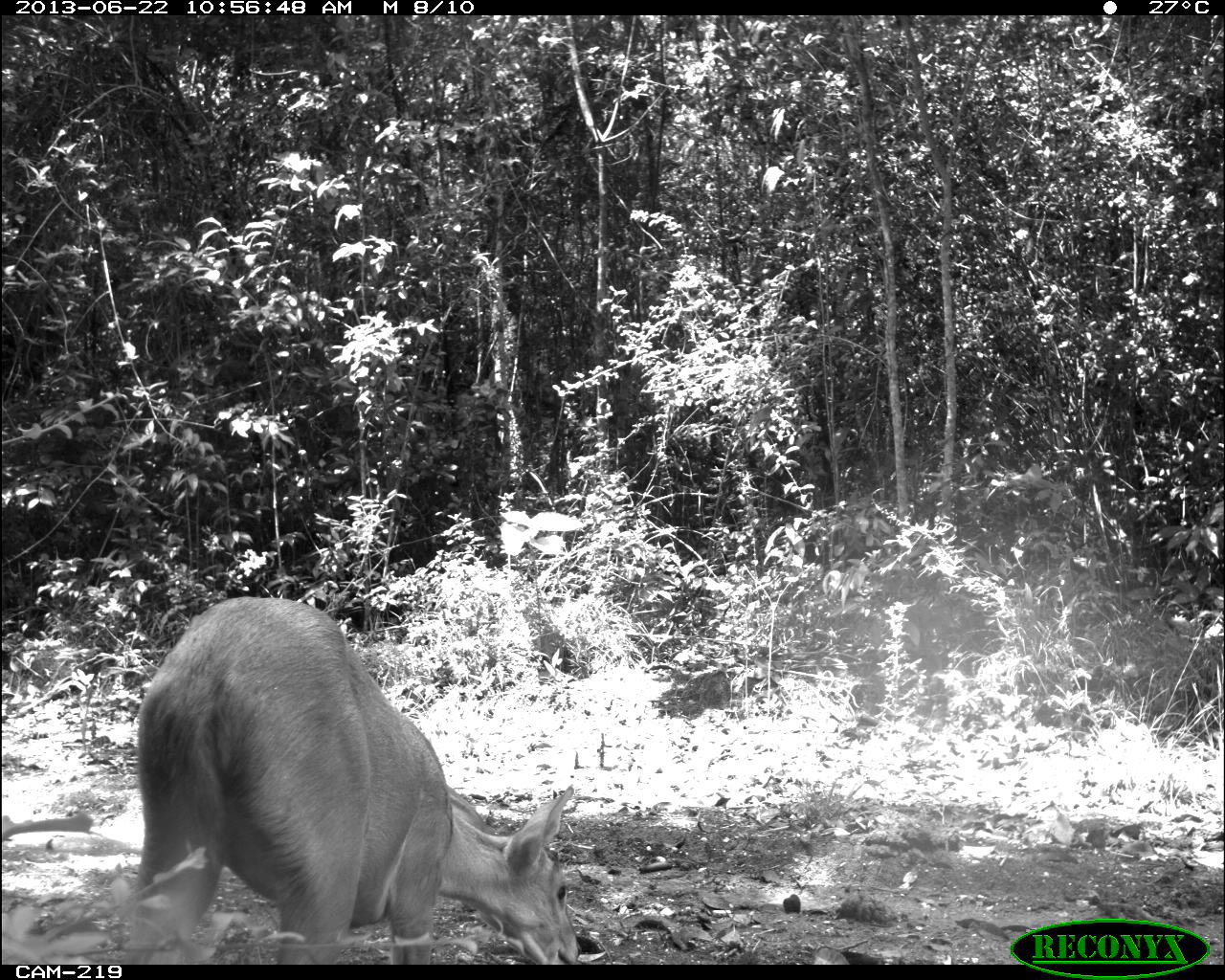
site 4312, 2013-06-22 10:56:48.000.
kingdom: Animalia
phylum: Chordata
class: Mammalia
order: Artiodactyla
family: Cervidae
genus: Mazama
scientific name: Mazama temama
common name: central american red brocket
Mazama temama (central american red brocket), count 1, sex female.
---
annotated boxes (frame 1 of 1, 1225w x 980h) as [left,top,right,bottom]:
mazama temama: [125,596,582,965]